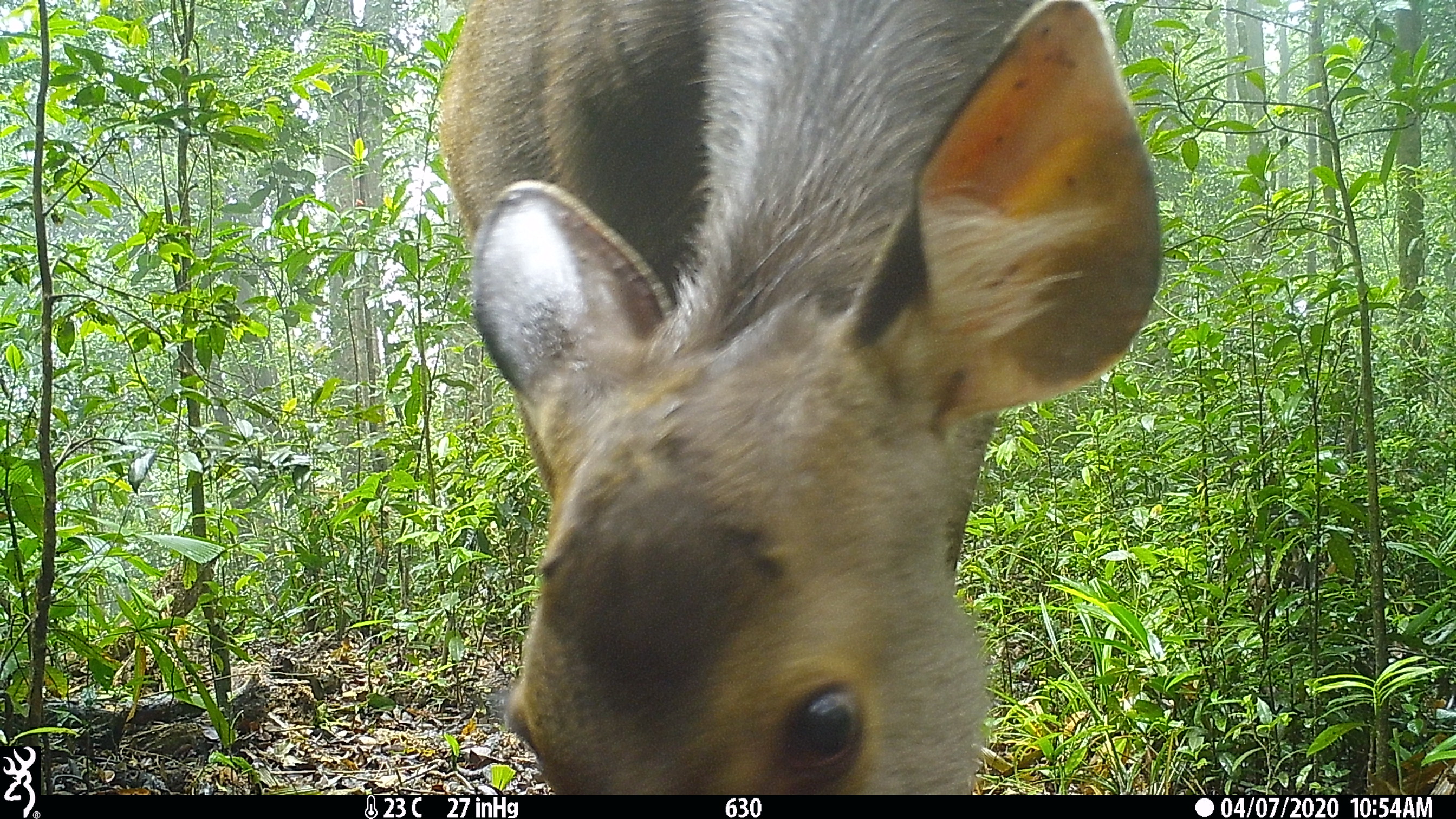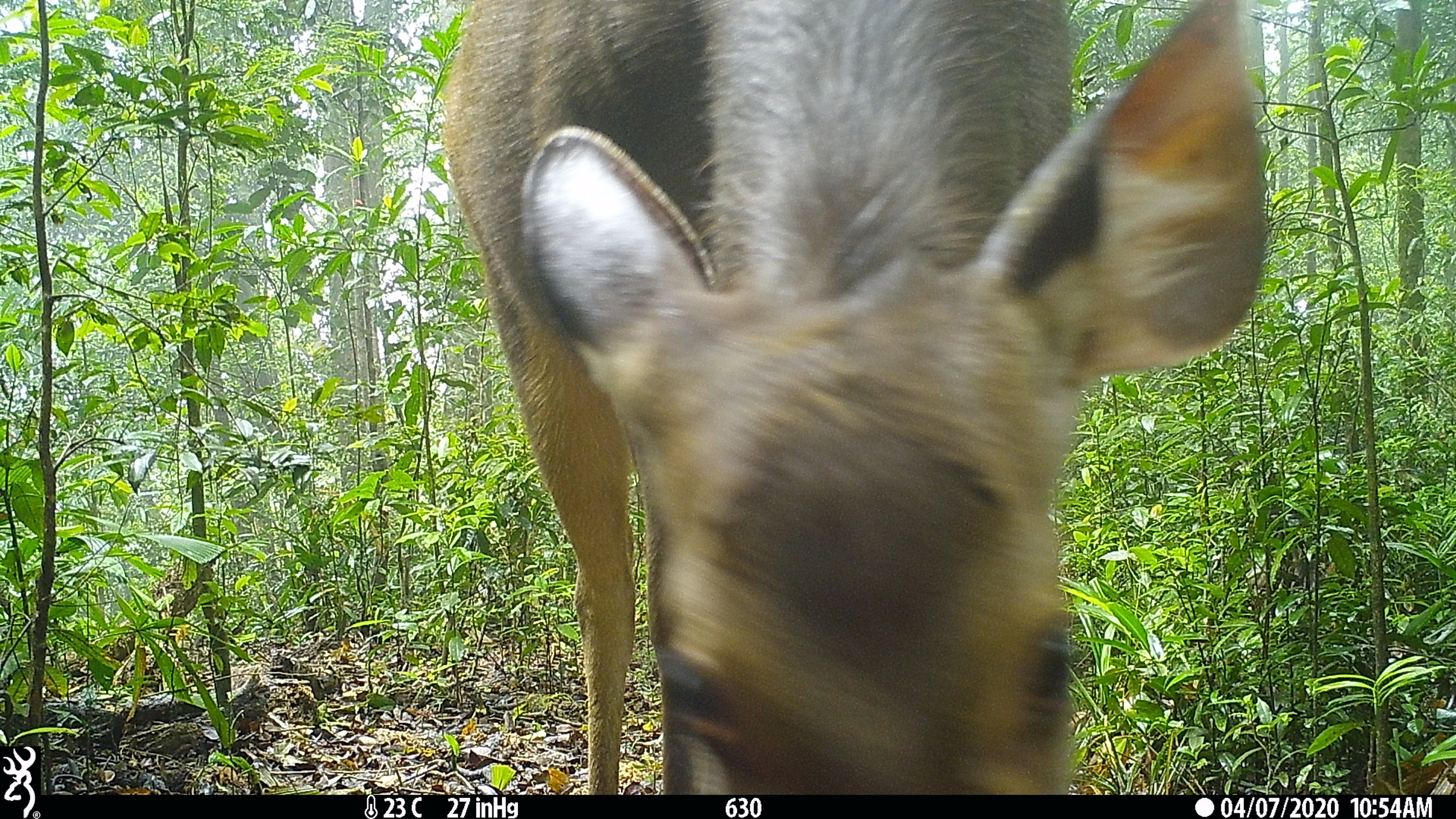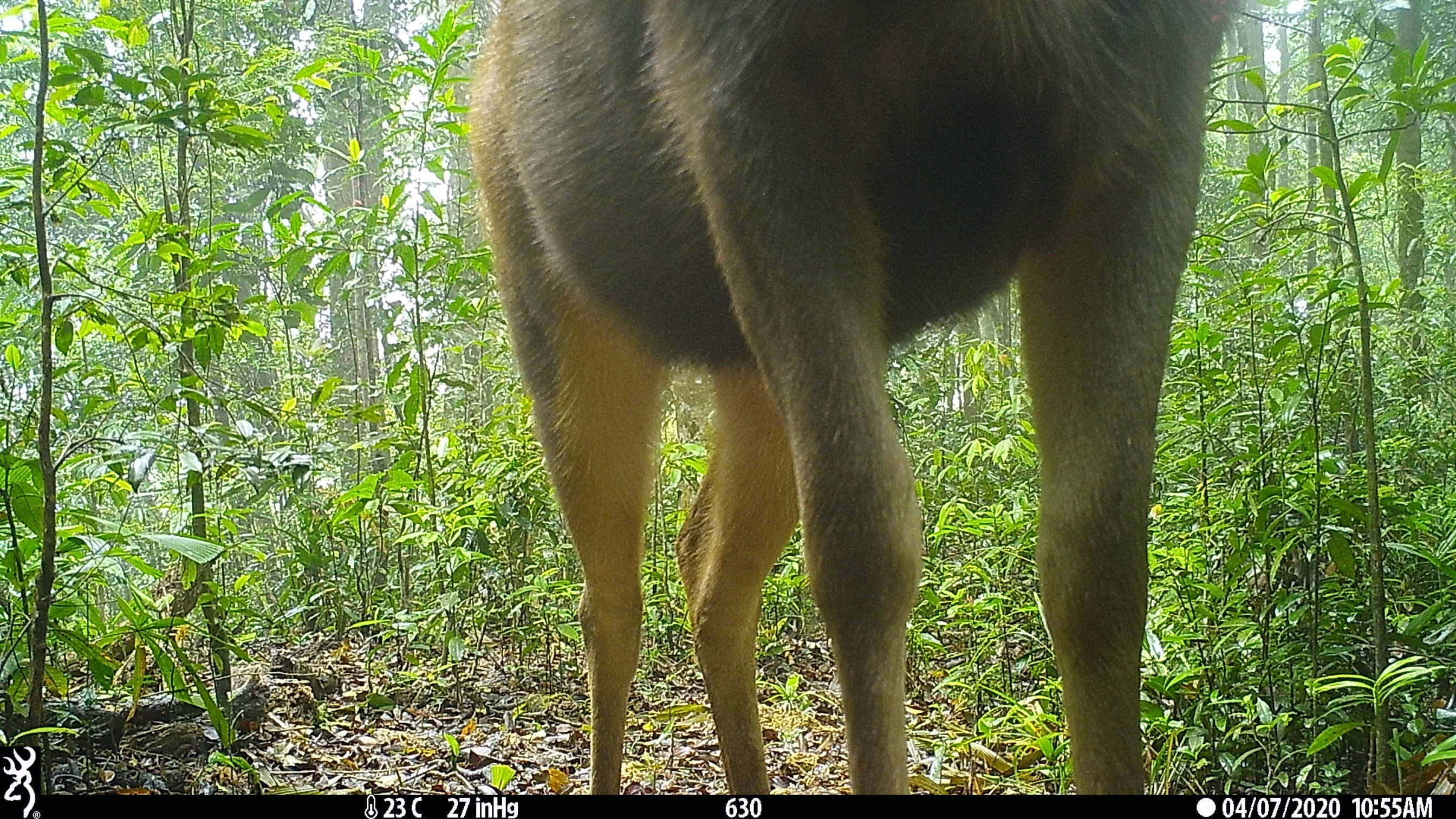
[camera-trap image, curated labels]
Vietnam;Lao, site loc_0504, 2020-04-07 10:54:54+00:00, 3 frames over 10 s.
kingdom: Animalia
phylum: Chordata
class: Mammalia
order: Artiodactyla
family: Cervidae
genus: Rusa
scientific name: Rusa unicolor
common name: sambar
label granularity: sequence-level